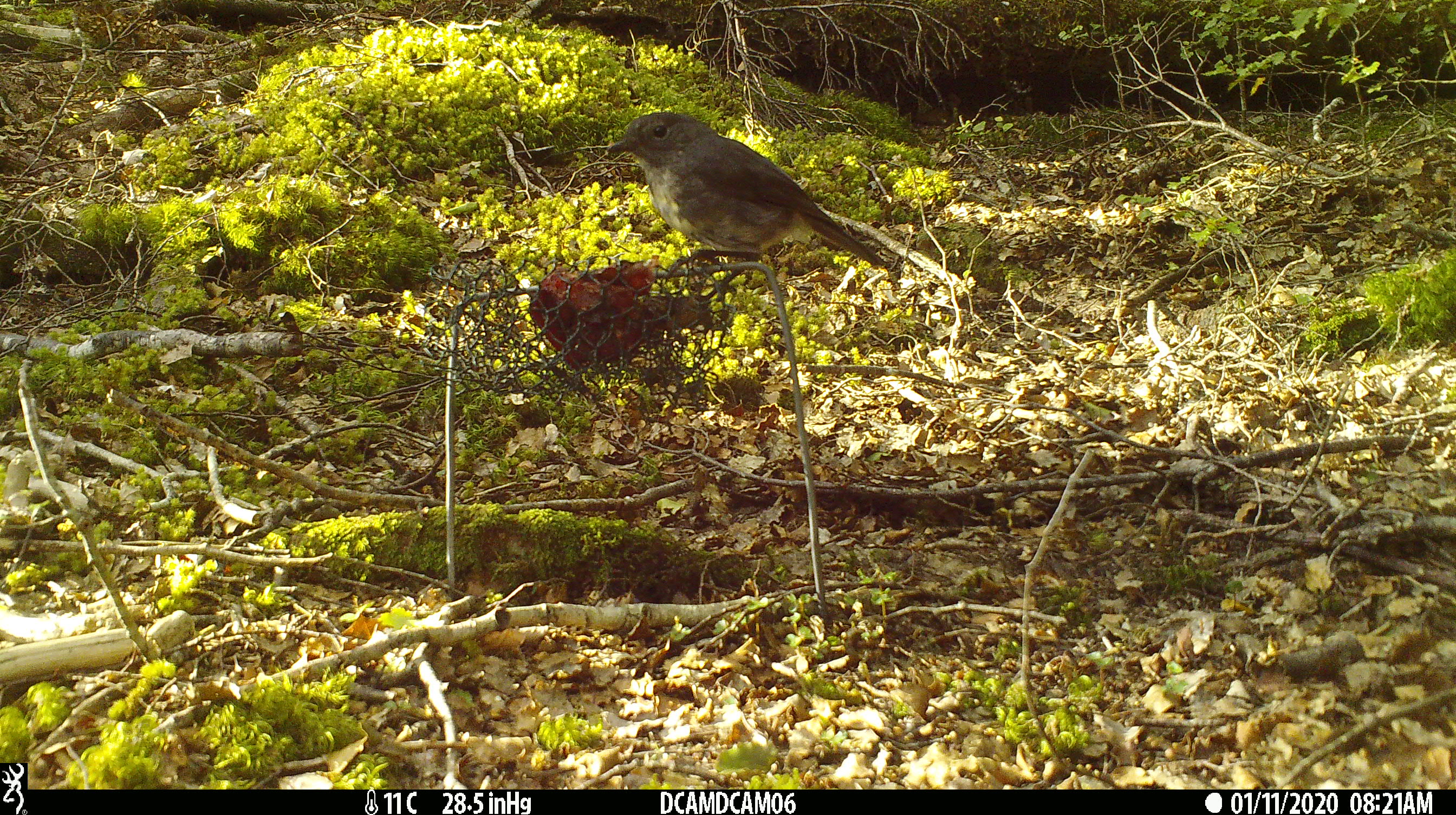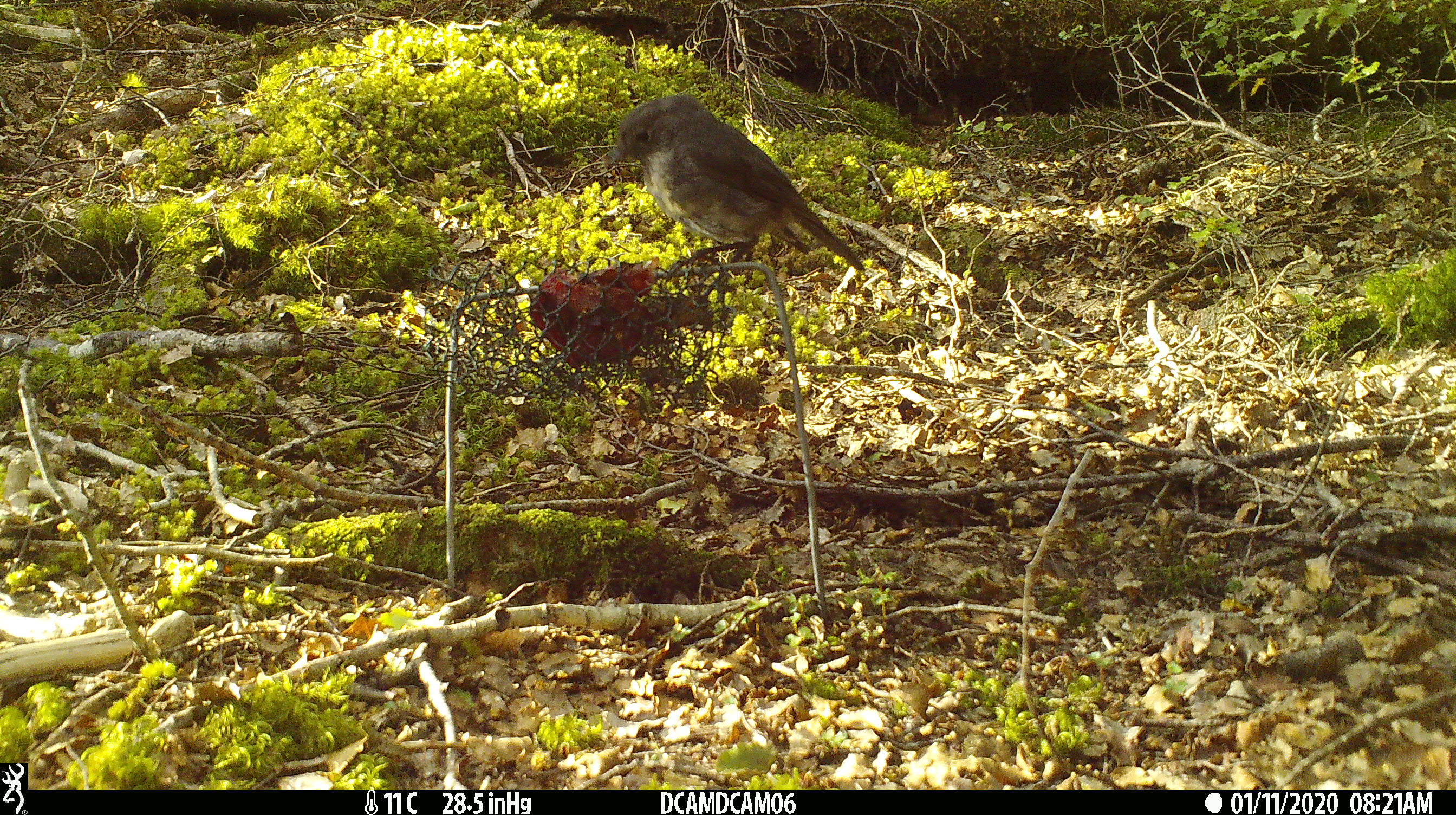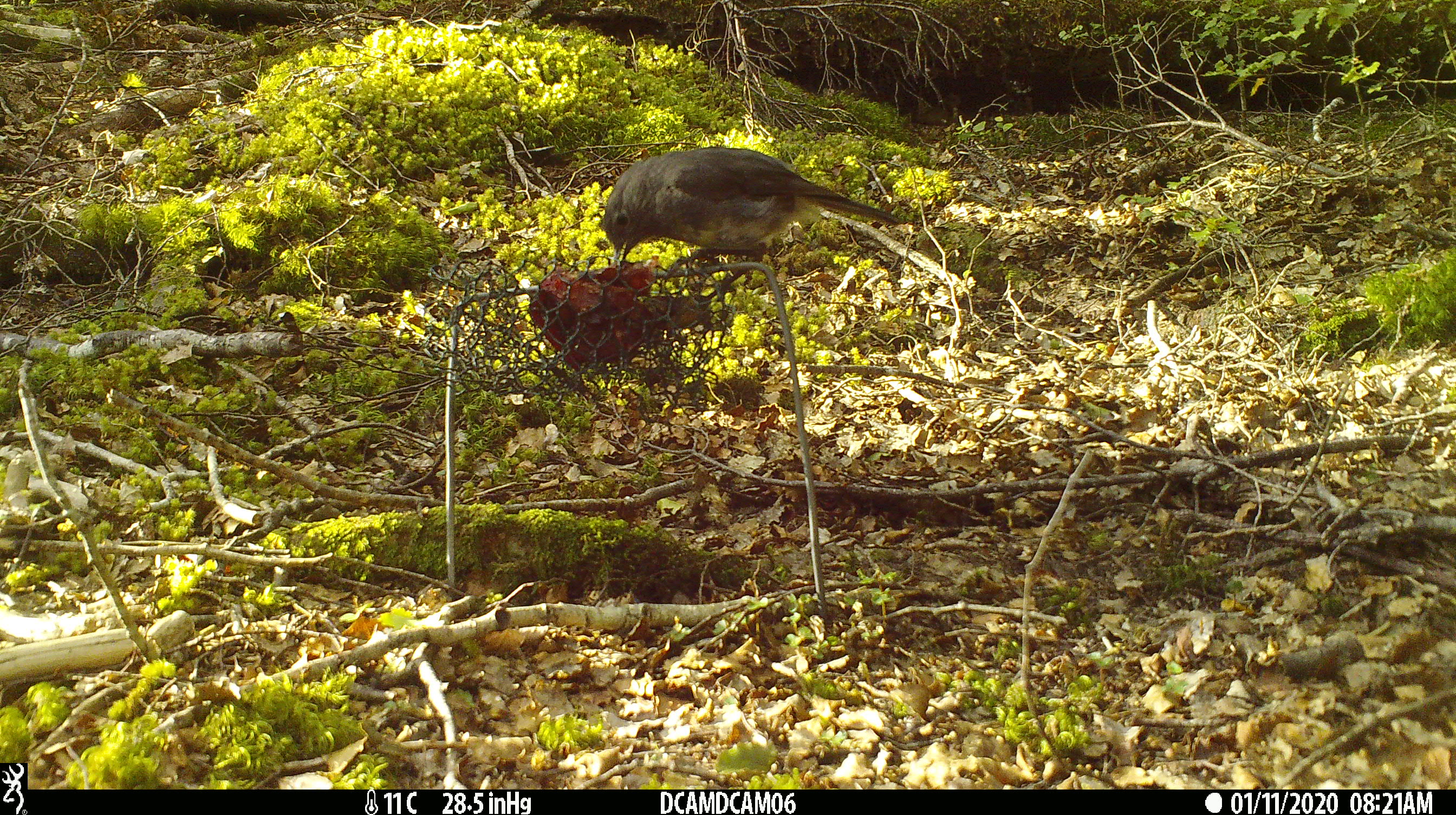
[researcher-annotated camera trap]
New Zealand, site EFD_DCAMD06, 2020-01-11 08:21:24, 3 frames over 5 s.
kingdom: Animalia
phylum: Chordata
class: Aves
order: Passeriformes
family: Petroicidae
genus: Petroica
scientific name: Petroica australis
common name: new zealand robin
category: robin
Robin (new zealand robin) (Petroica australis).